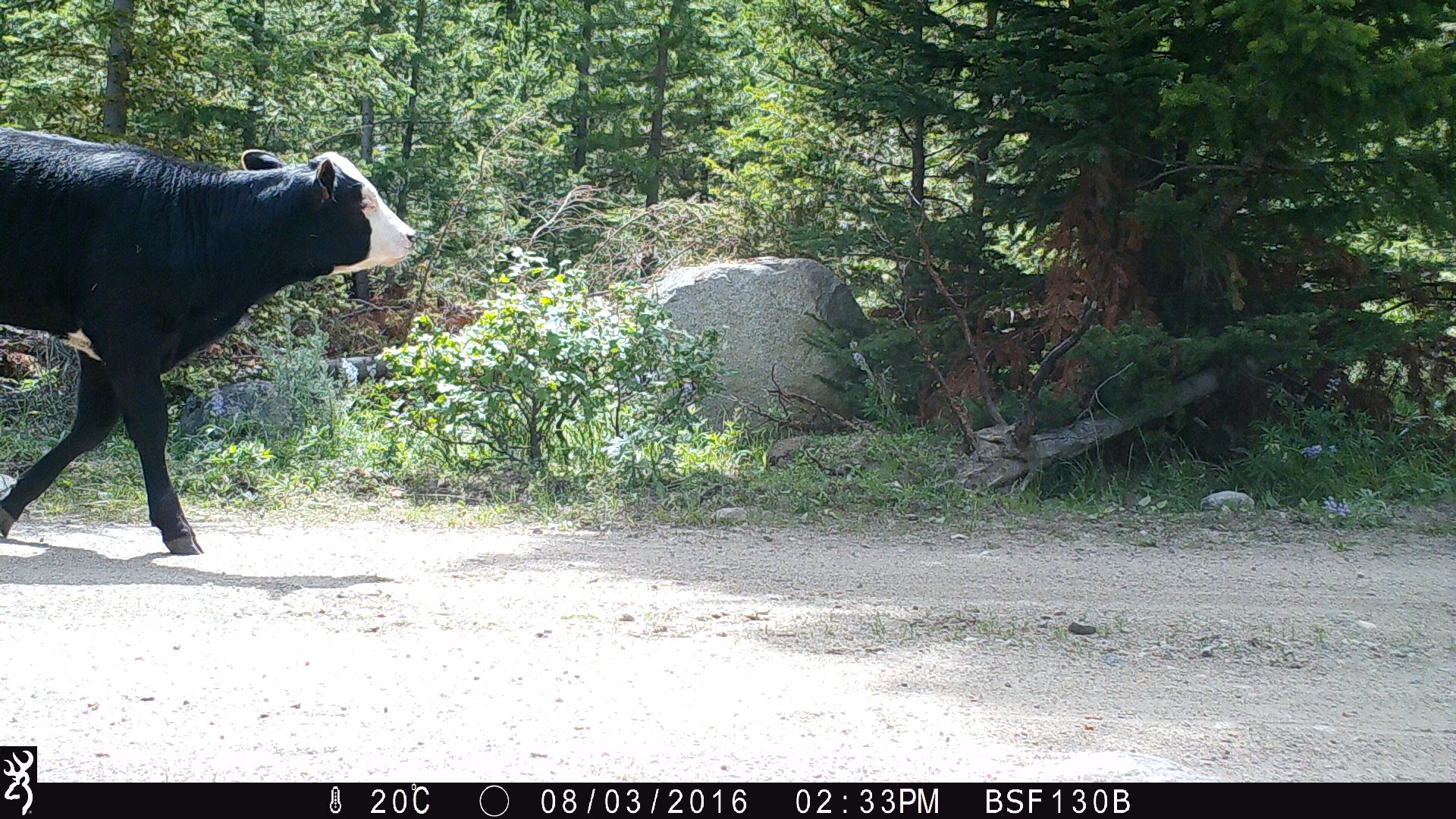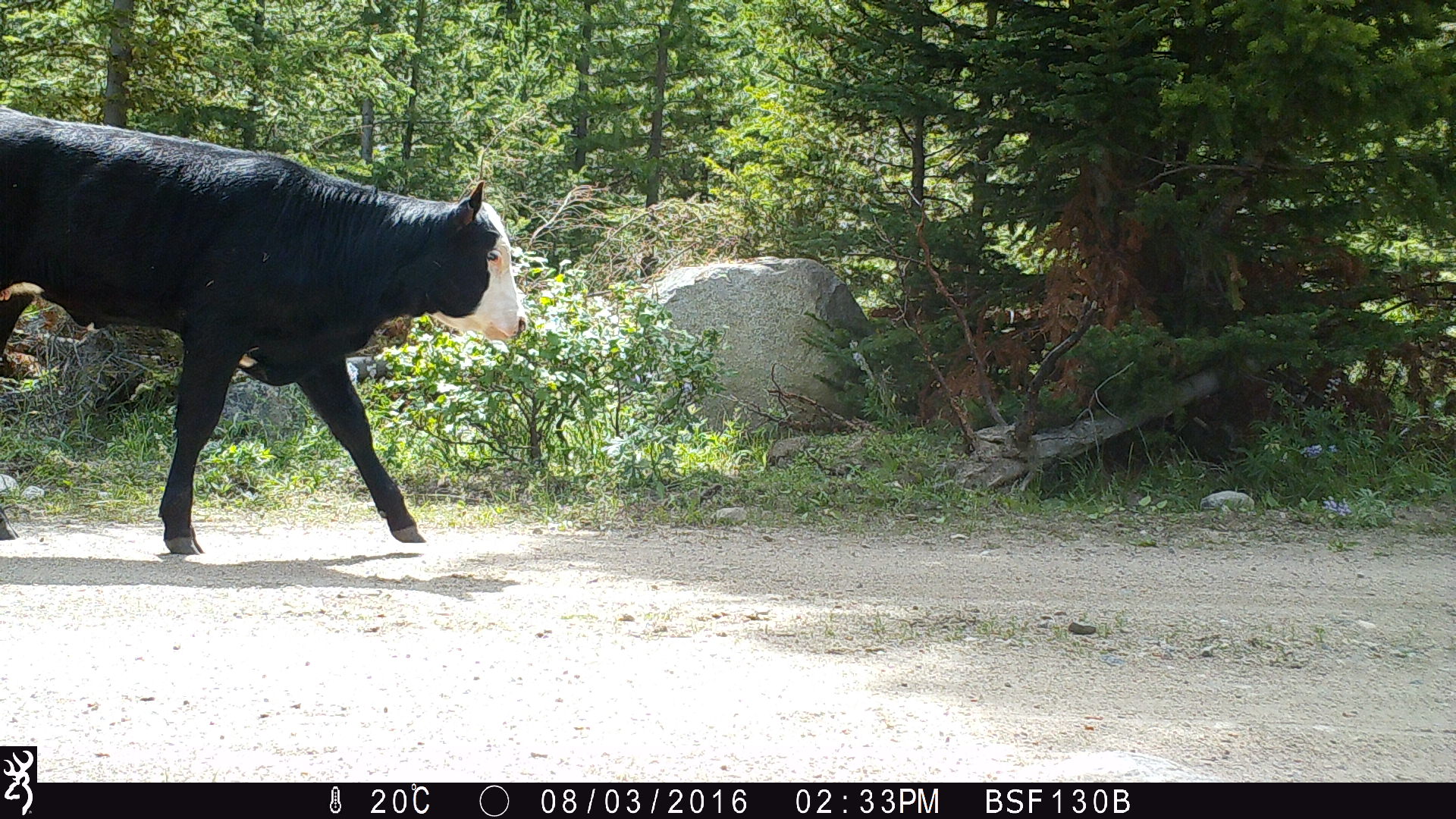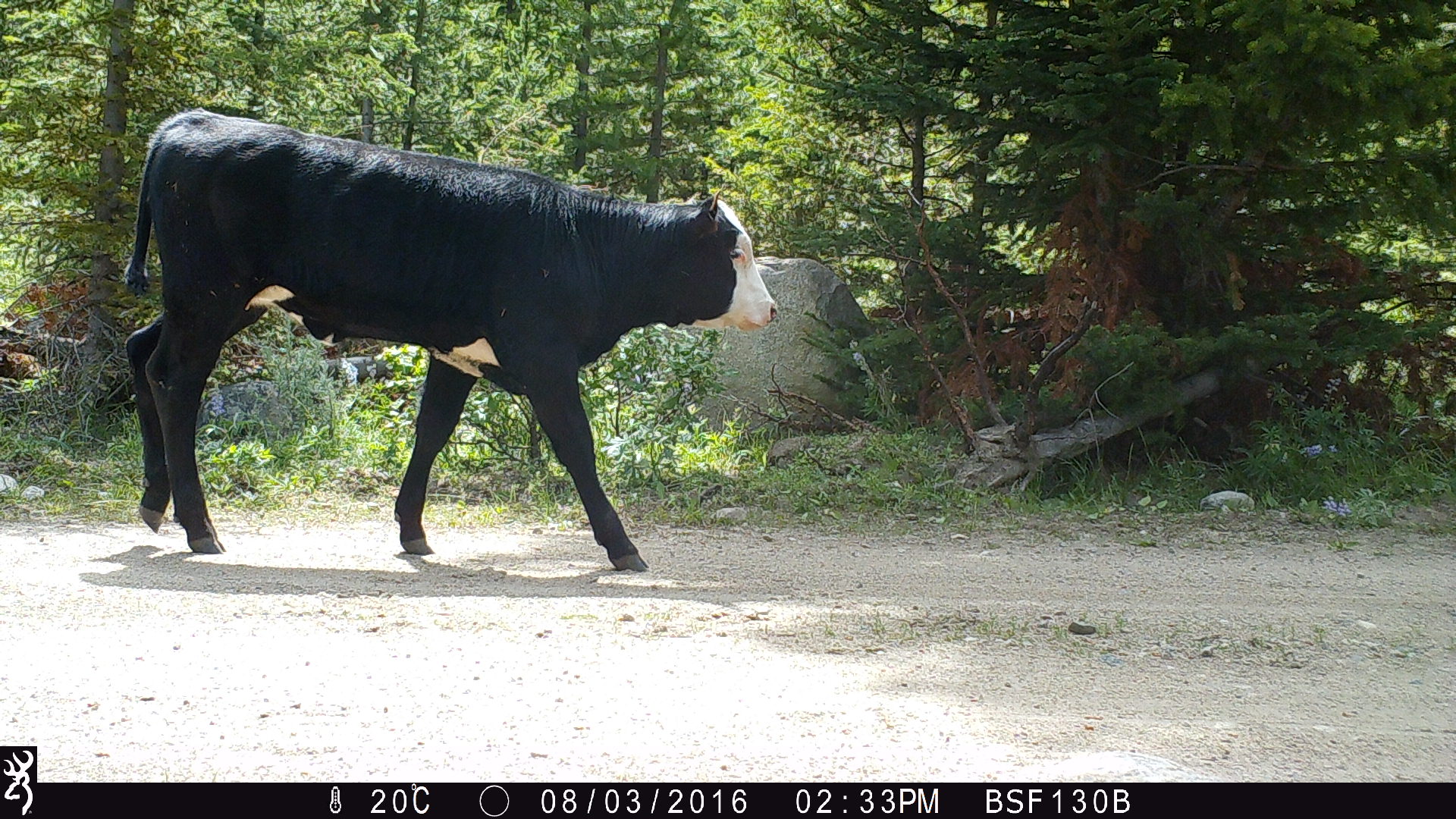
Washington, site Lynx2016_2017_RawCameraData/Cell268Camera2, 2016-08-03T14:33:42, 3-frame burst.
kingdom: Animalia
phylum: Chordata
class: Mammalia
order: Artiodactyla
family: Bovidae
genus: Bos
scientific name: Bos taurus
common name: domestic cattle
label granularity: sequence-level